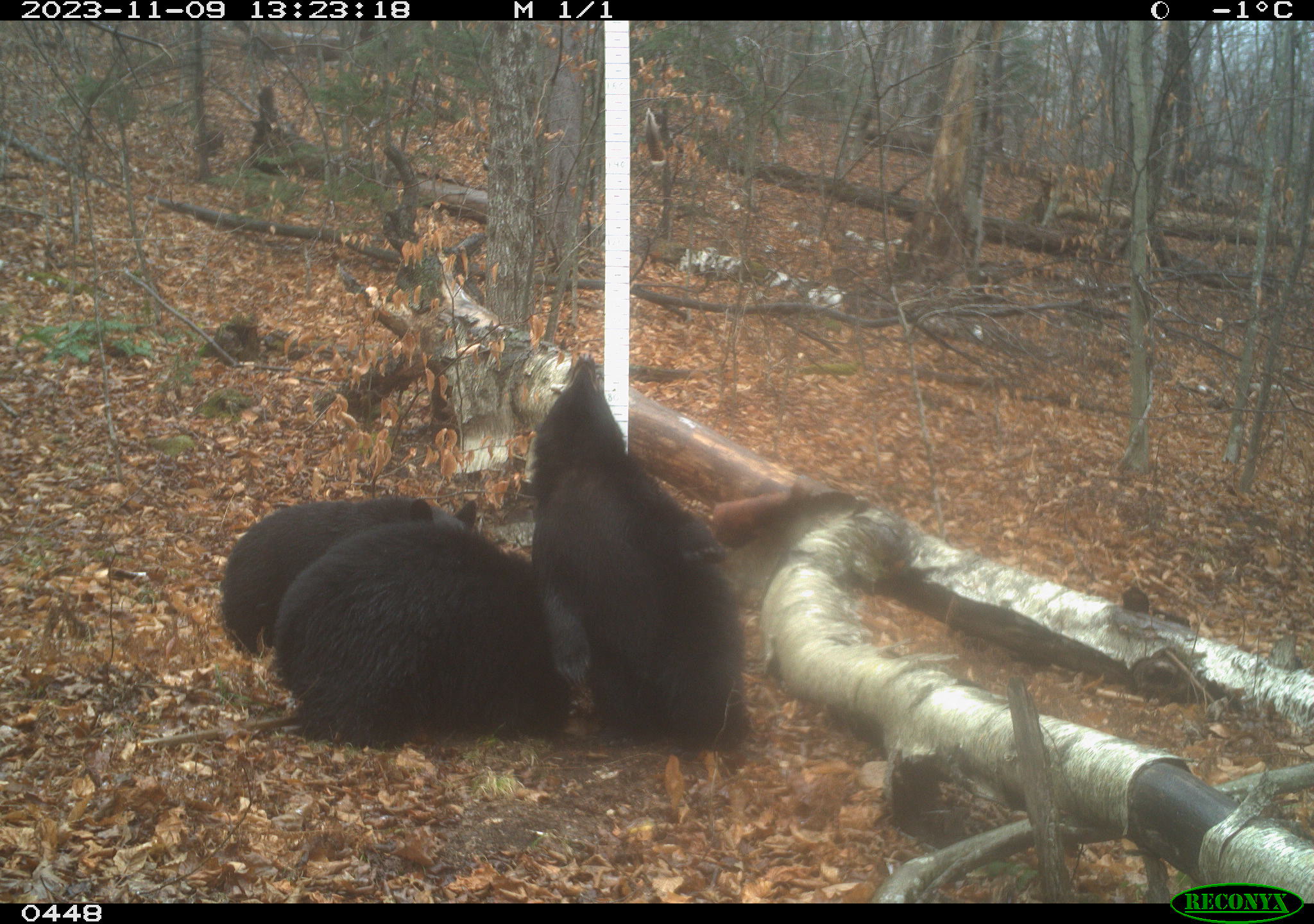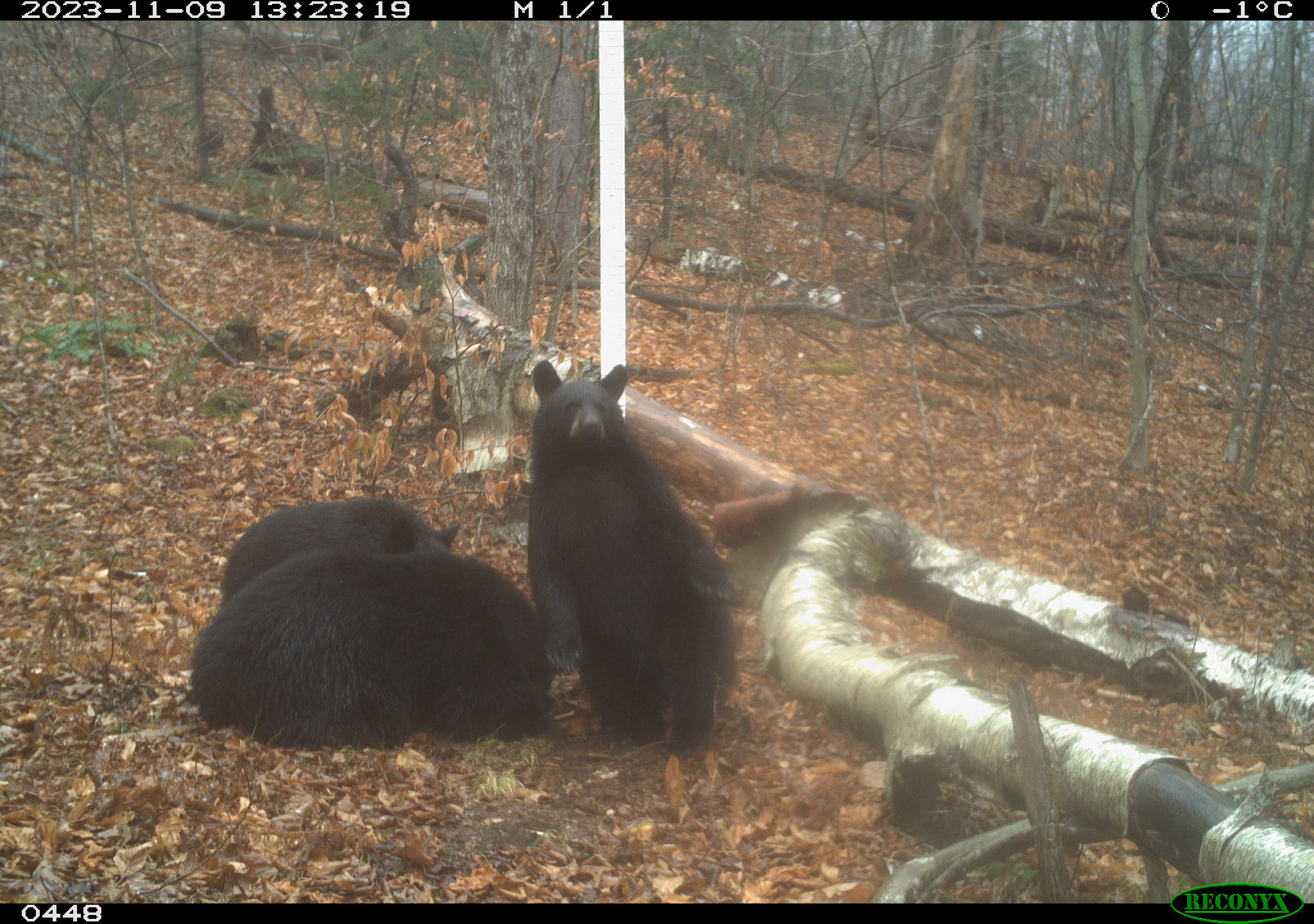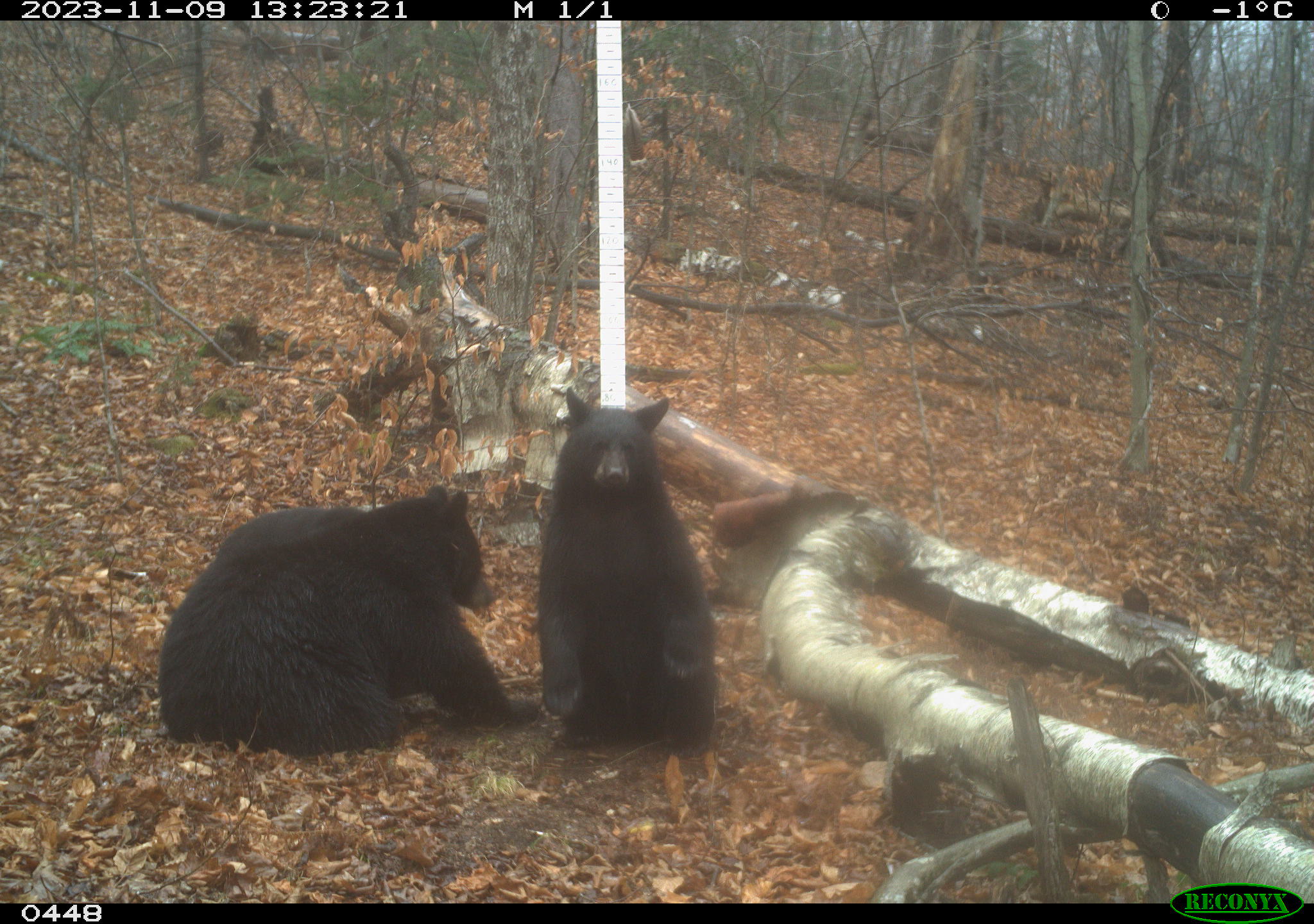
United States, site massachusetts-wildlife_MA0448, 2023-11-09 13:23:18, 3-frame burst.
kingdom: Animalia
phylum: Chordata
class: Mammalia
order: Carnivora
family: Ursidae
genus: Ursus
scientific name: Ursus americanus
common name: black bear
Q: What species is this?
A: Black bear (Ursus americanus).